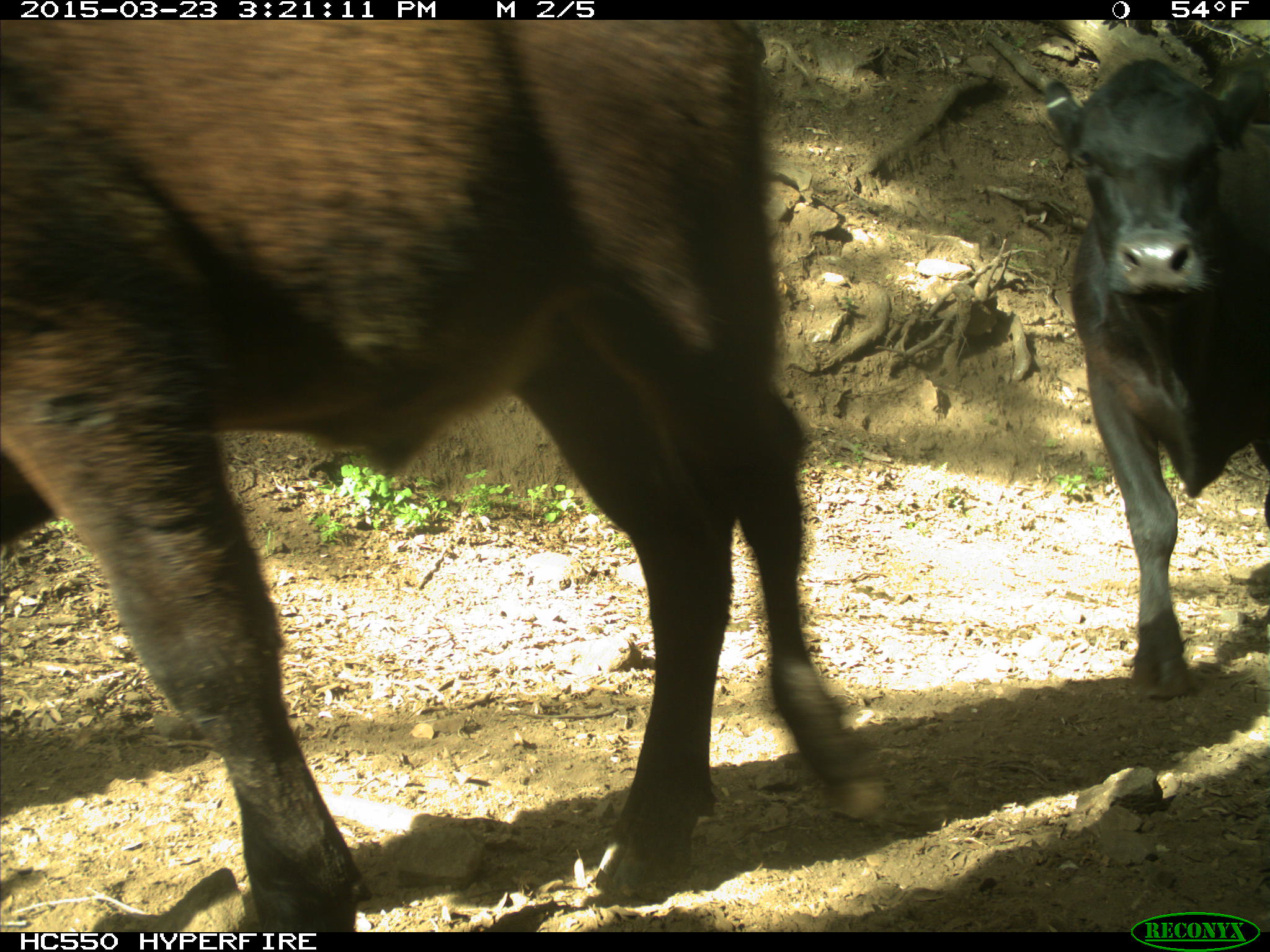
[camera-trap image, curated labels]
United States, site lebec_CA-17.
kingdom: Animalia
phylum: Chordata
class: Mammalia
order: Artiodactyla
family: Bovidae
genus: Bos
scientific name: Bos taurus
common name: domestic cow